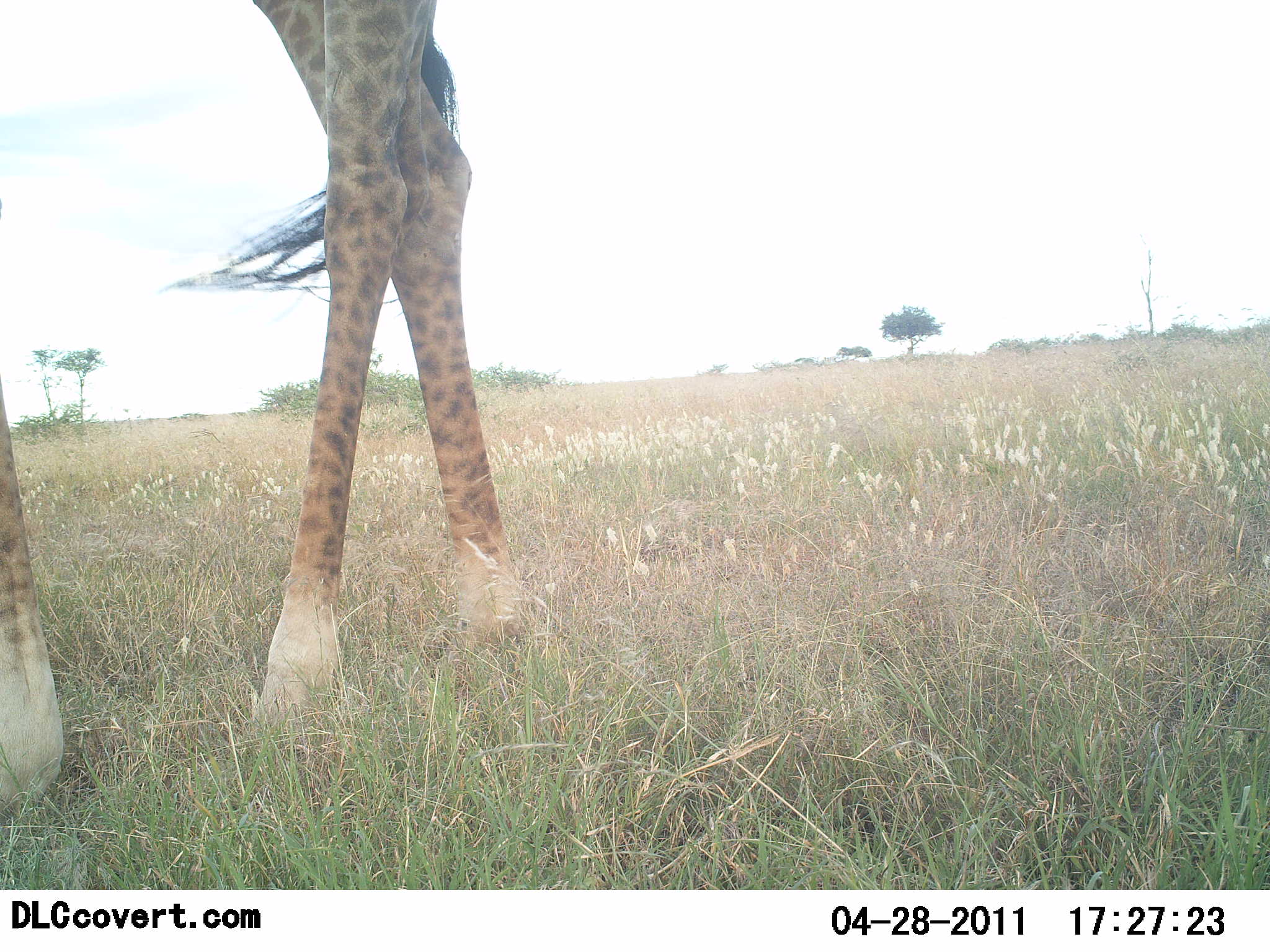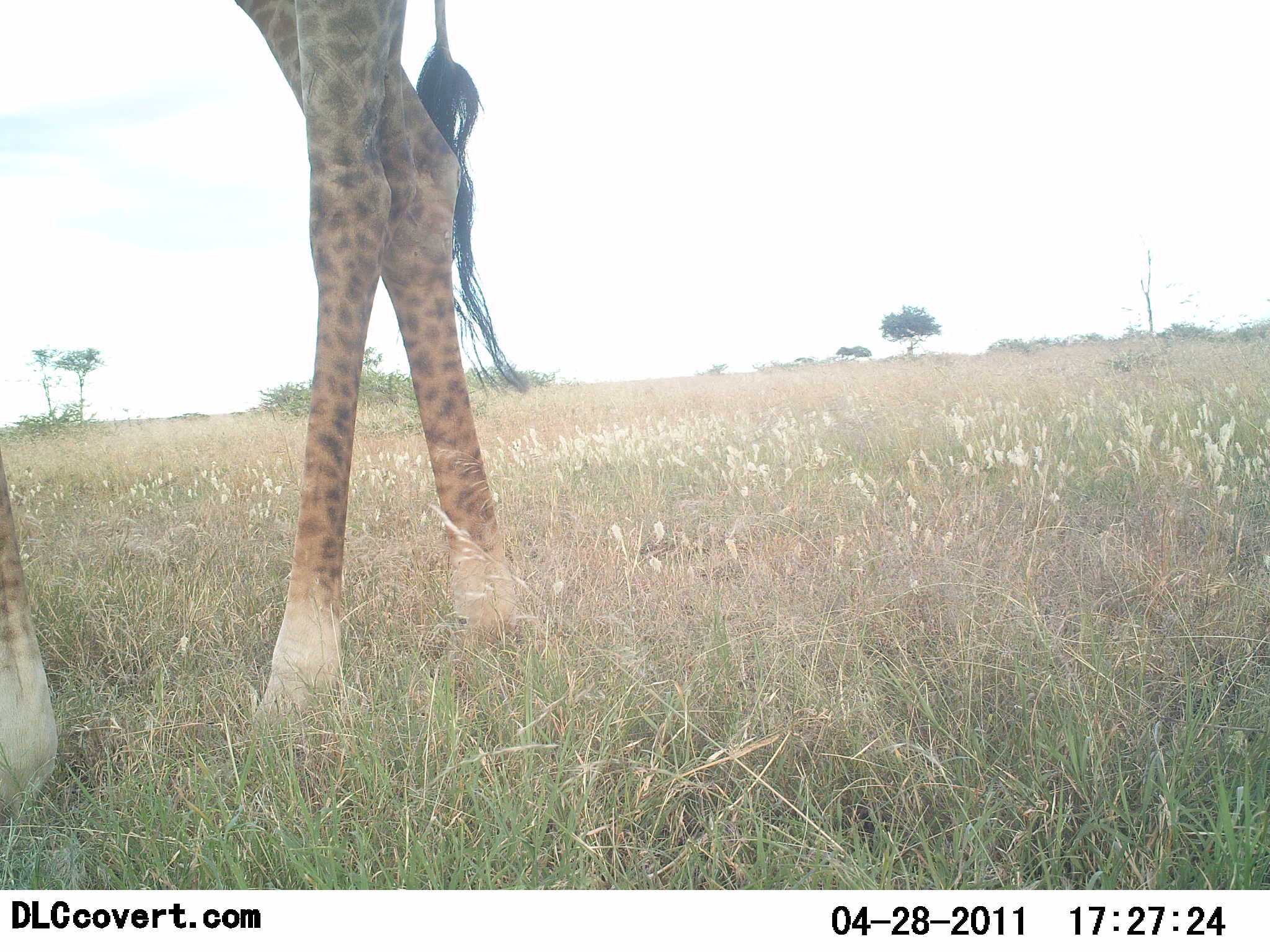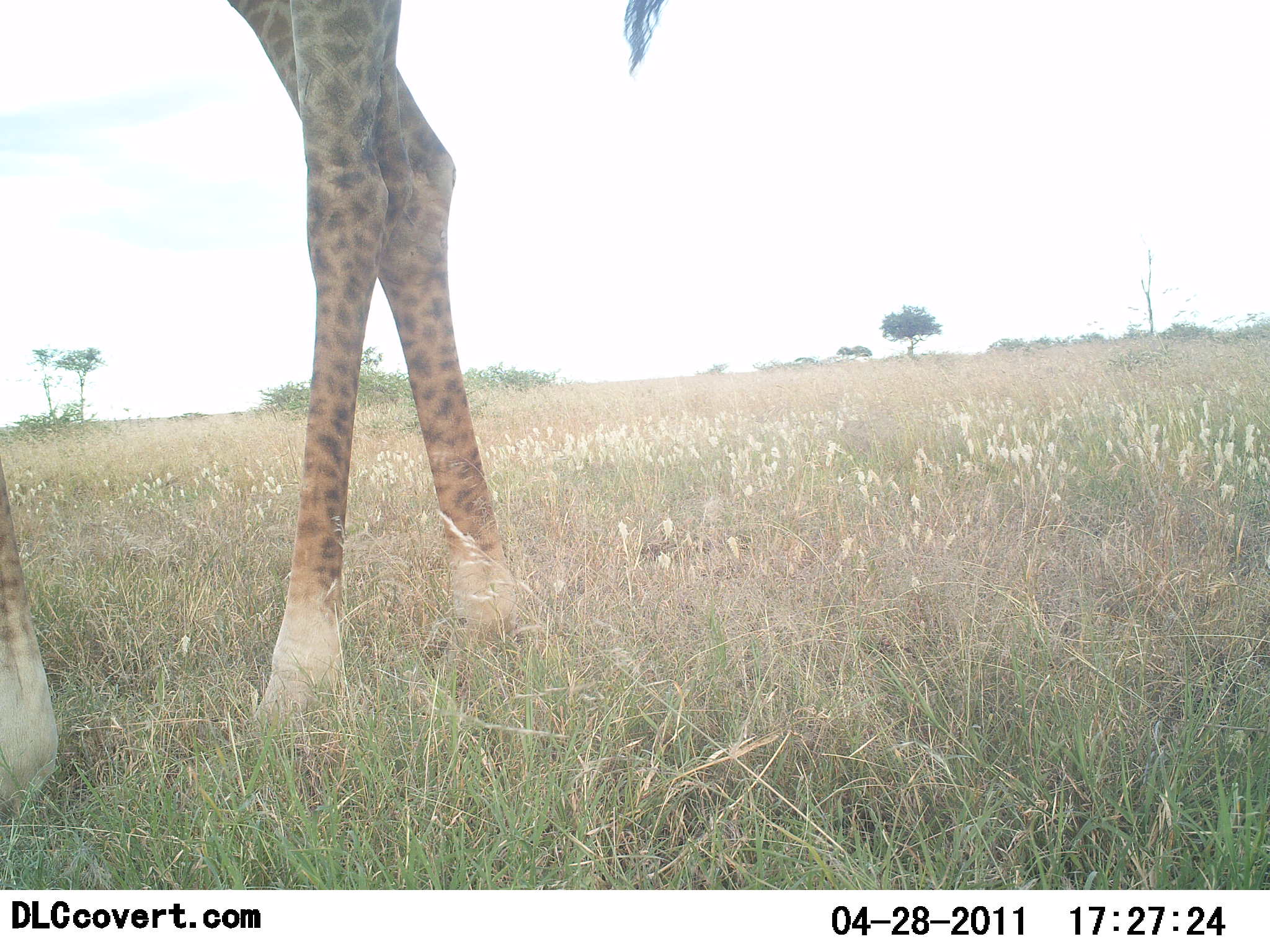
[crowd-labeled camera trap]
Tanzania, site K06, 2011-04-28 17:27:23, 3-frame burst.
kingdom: Animalia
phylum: Chordata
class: Mammalia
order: Artiodactyla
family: Giraffidae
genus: Giraffa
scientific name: Giraffa camelopardalis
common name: giraffe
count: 1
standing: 87%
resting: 0%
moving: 13%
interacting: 0%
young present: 0%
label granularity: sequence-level